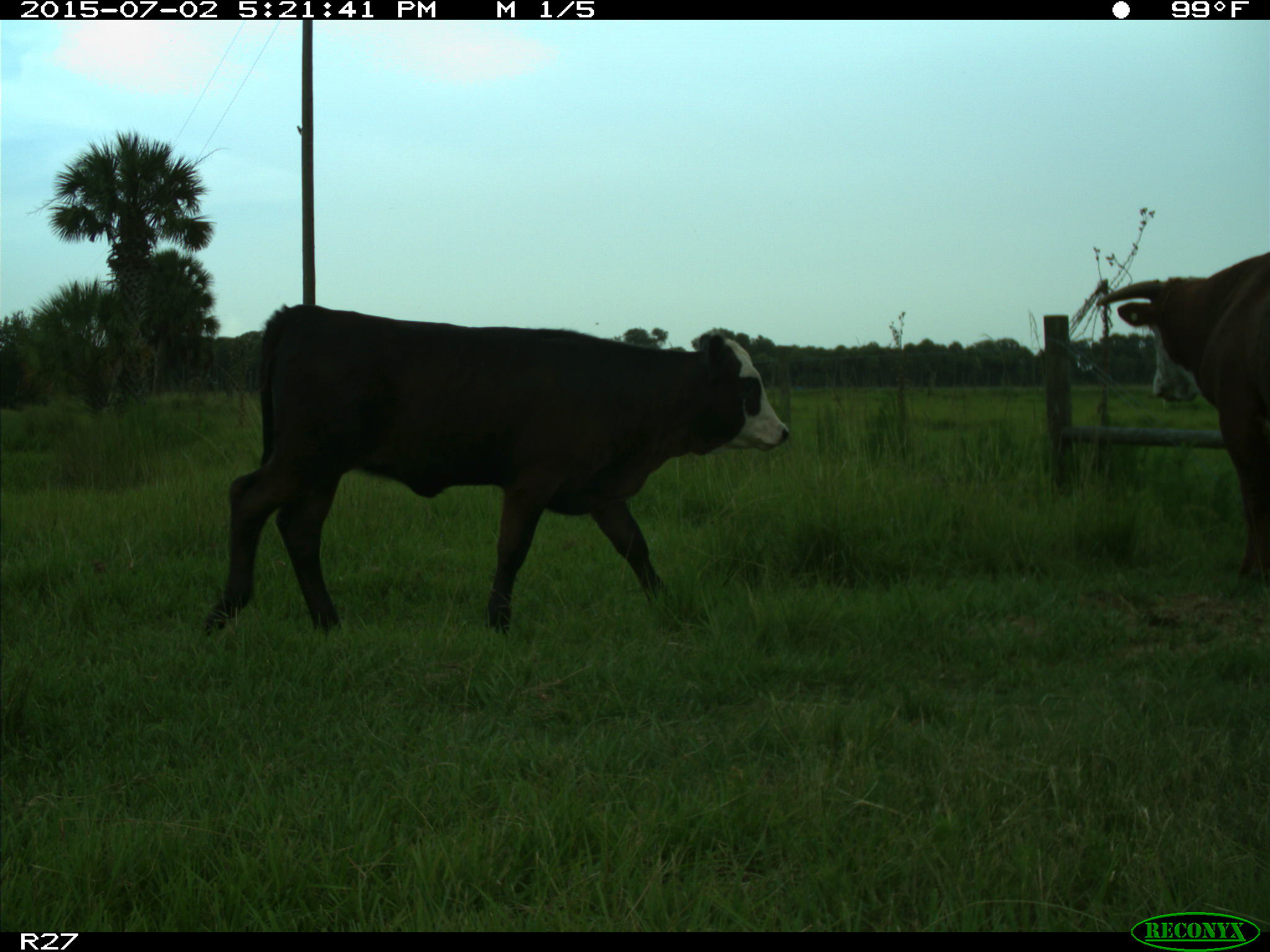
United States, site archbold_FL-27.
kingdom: Animalia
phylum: Chordata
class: Mammalia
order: Artiodactyla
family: Bovidae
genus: Bos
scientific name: Bos taurus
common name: domestic cow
Bos taurus (domestic cow).